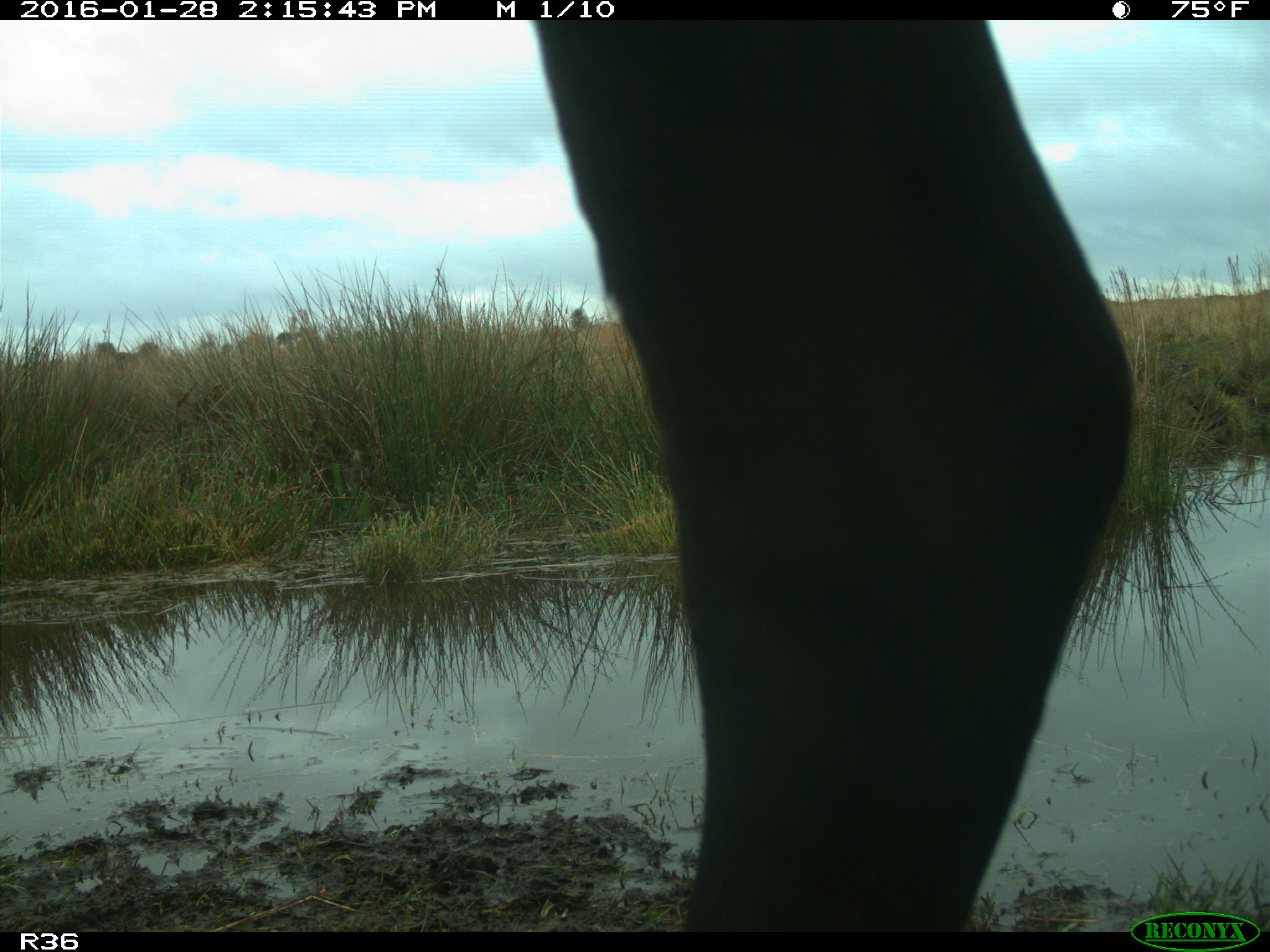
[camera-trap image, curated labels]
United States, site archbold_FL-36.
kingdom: Animalia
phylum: Chordata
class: Mammalia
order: Artiodactyla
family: Bovidae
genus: Bos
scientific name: Bos taurus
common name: domestic cow